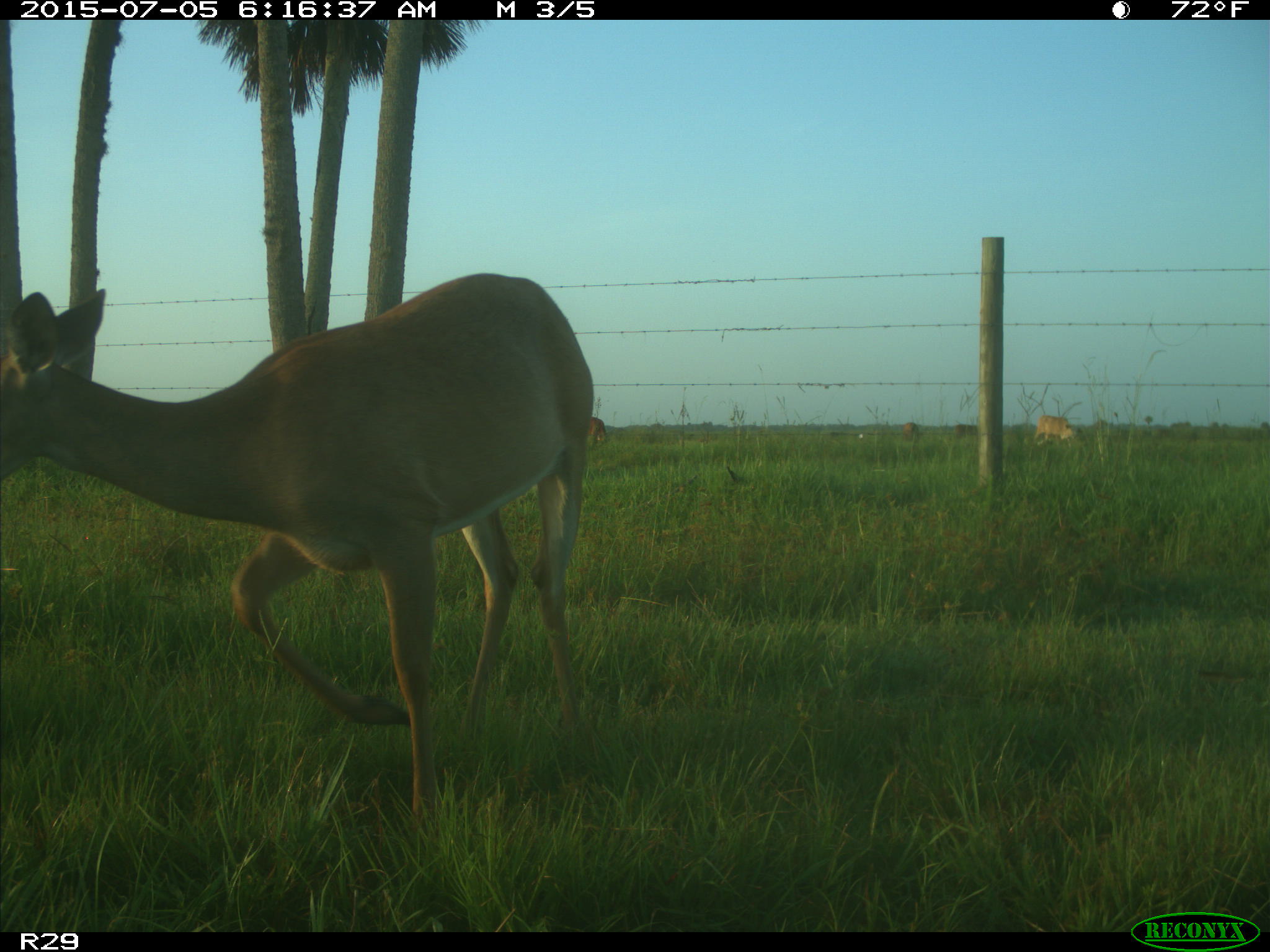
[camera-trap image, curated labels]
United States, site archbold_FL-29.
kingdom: Animalia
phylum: Chordata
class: Mammalia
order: Artiodactyla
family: Bovidae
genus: Bos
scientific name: Bos taurus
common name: domestic cow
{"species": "Bos taurus (domestic cow)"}